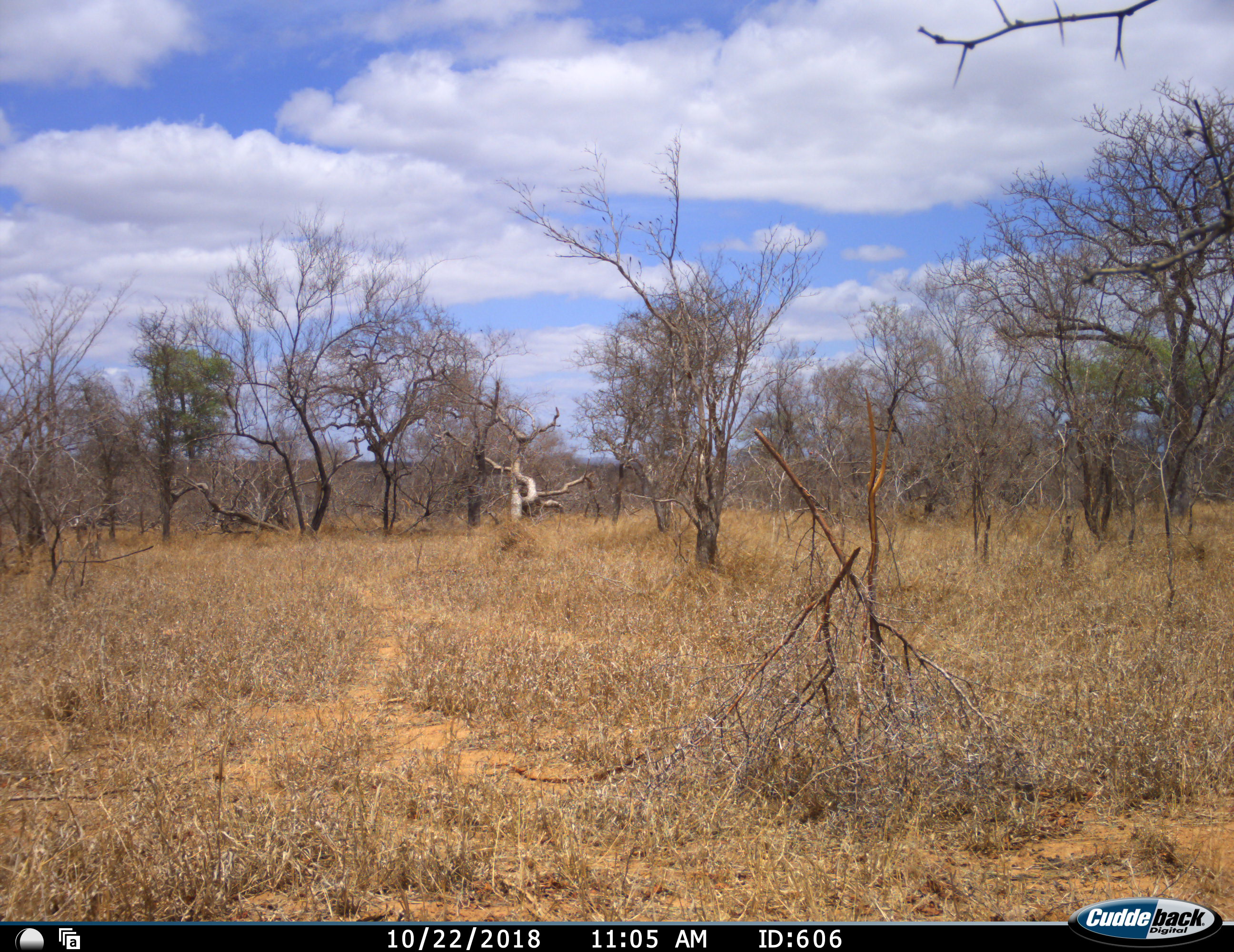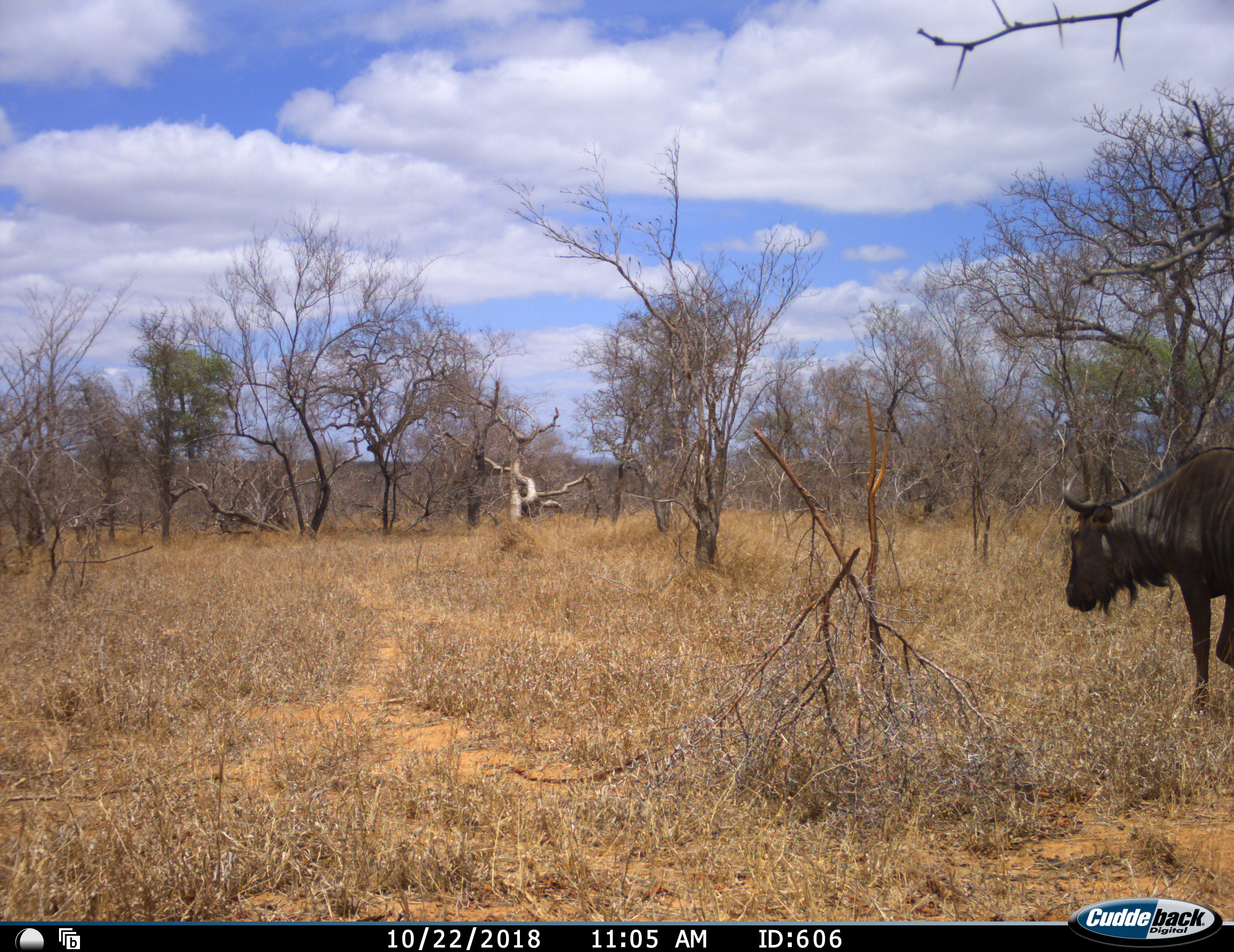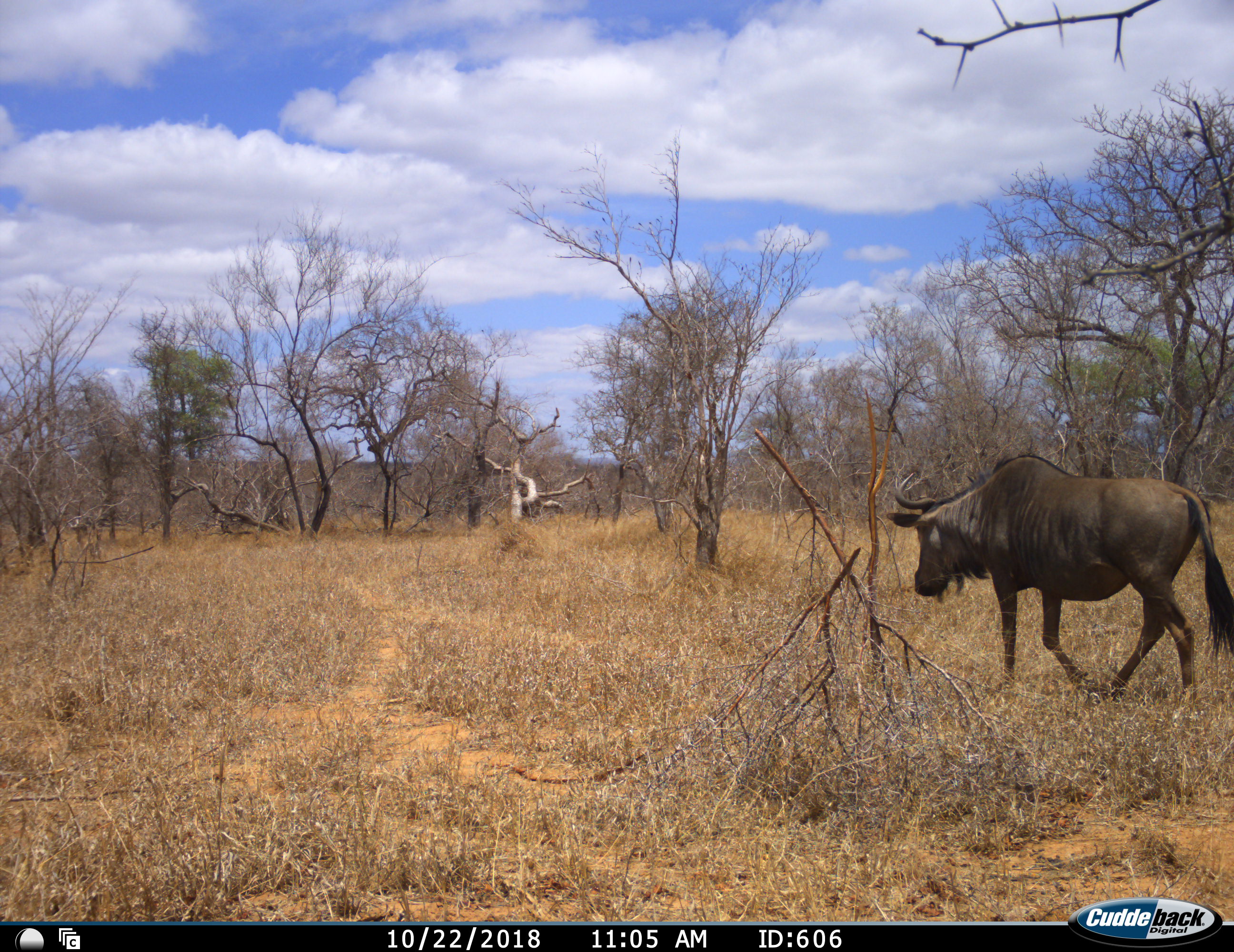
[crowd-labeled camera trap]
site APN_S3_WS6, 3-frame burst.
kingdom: Animalia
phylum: Chordata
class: Mammalia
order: Artiodactyla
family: Bovidae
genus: Connochaetes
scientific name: Connochaetes taurinus taurinus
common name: blue wildebeest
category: wildebeestblue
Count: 1.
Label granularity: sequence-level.